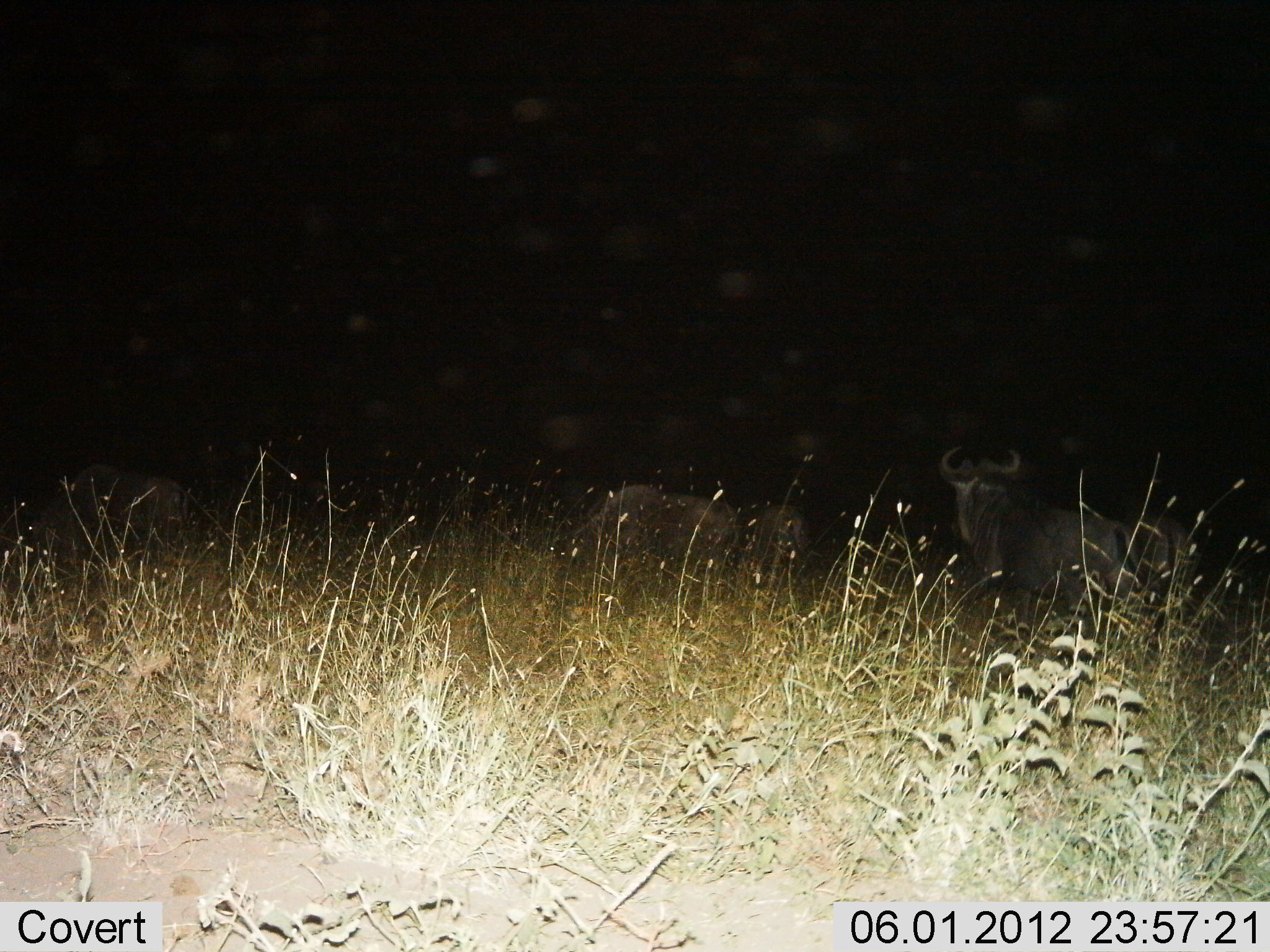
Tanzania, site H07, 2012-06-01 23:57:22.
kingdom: Animalia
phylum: Chordata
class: Mammalia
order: Artiodactyla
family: Bovidae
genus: Connochaetes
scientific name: Connochaetes taurinus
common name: blue wildebeest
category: wildebeest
Wildebeest (blue wildebeest) (Connochaetes taurinus), count 4. Behavior (volunteer vote fractions): standing 80%, resting 10%, moving 30%, interacting 0%. Young present (vote fraction): 0%. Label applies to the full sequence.